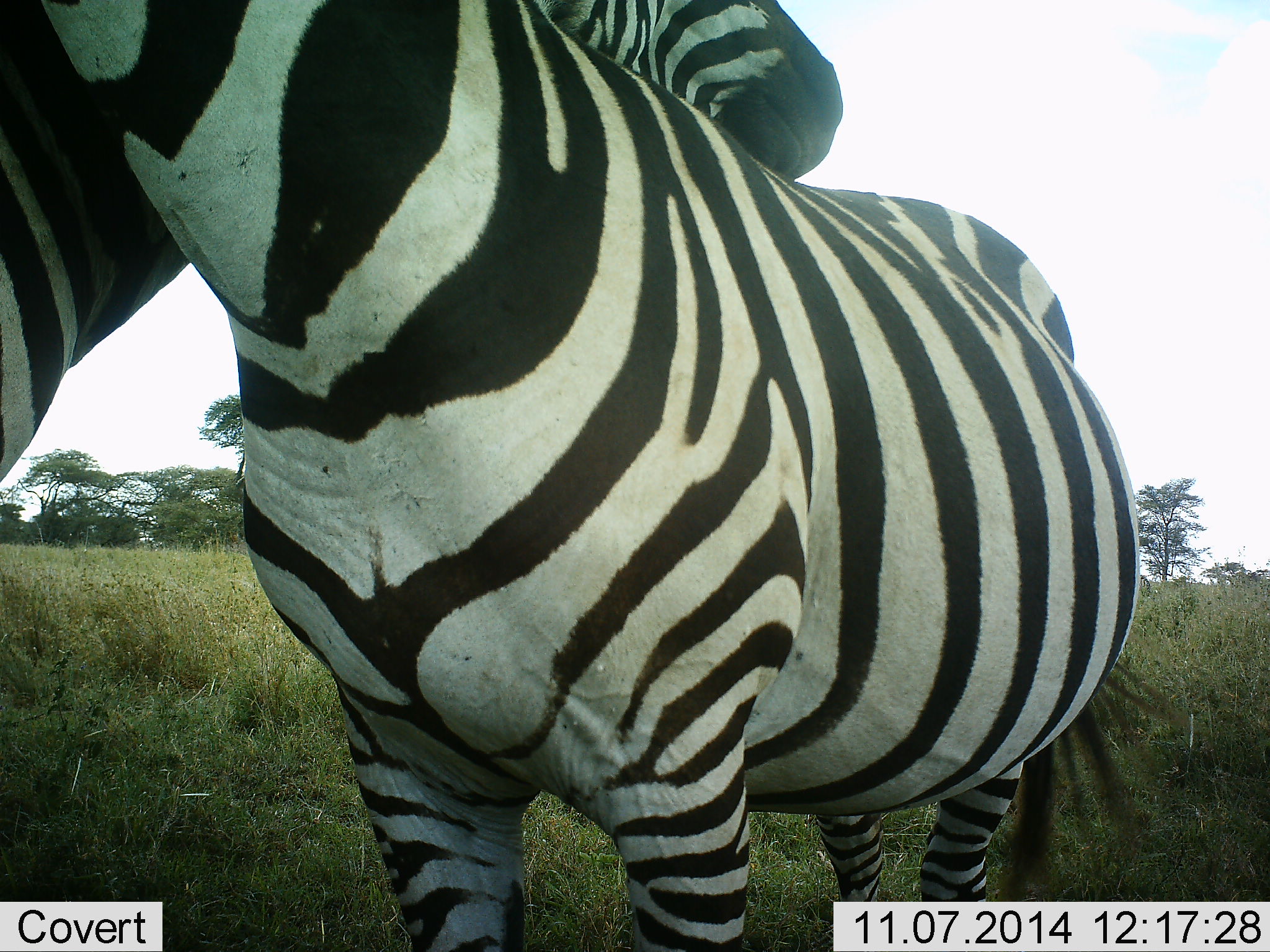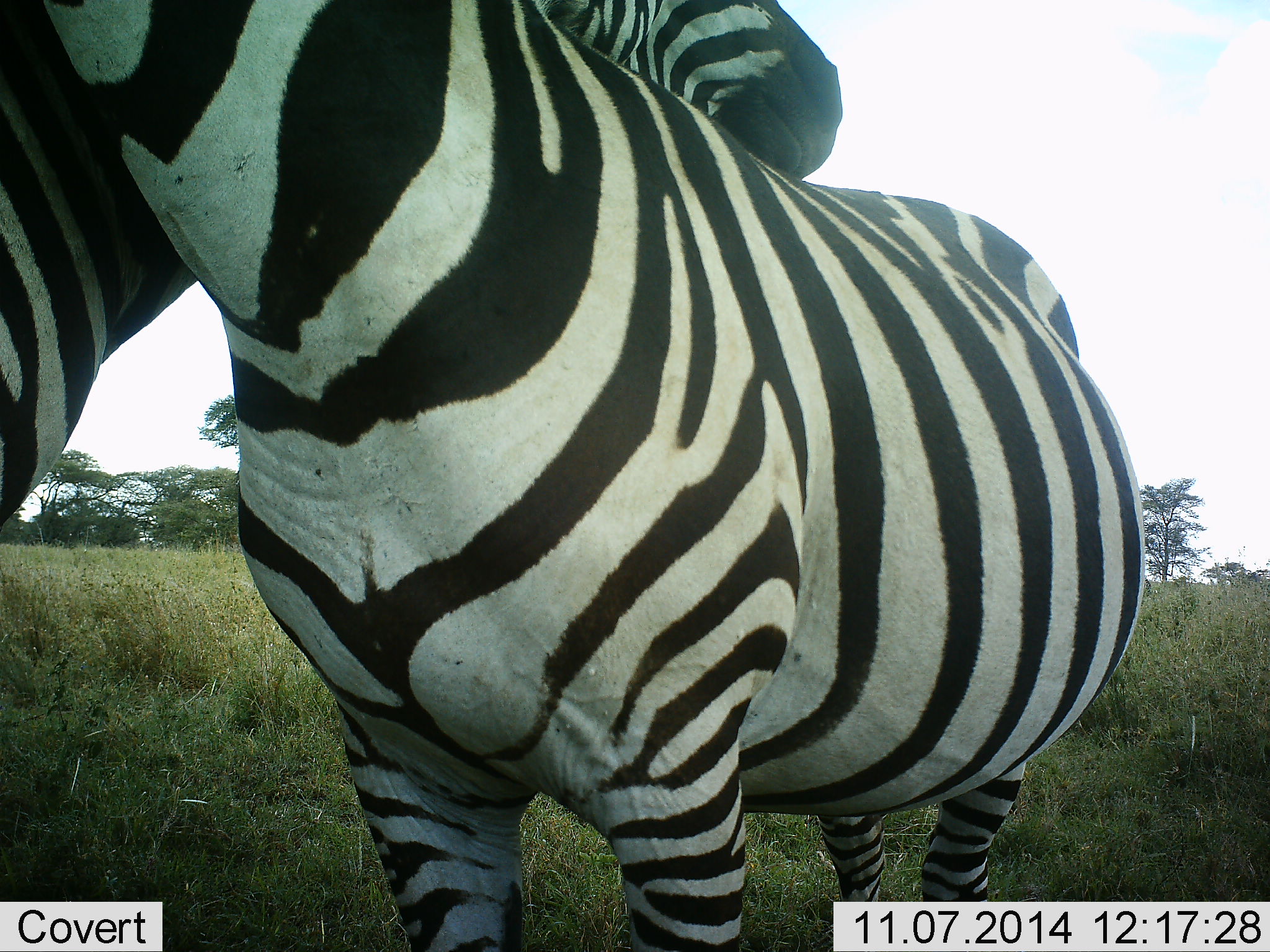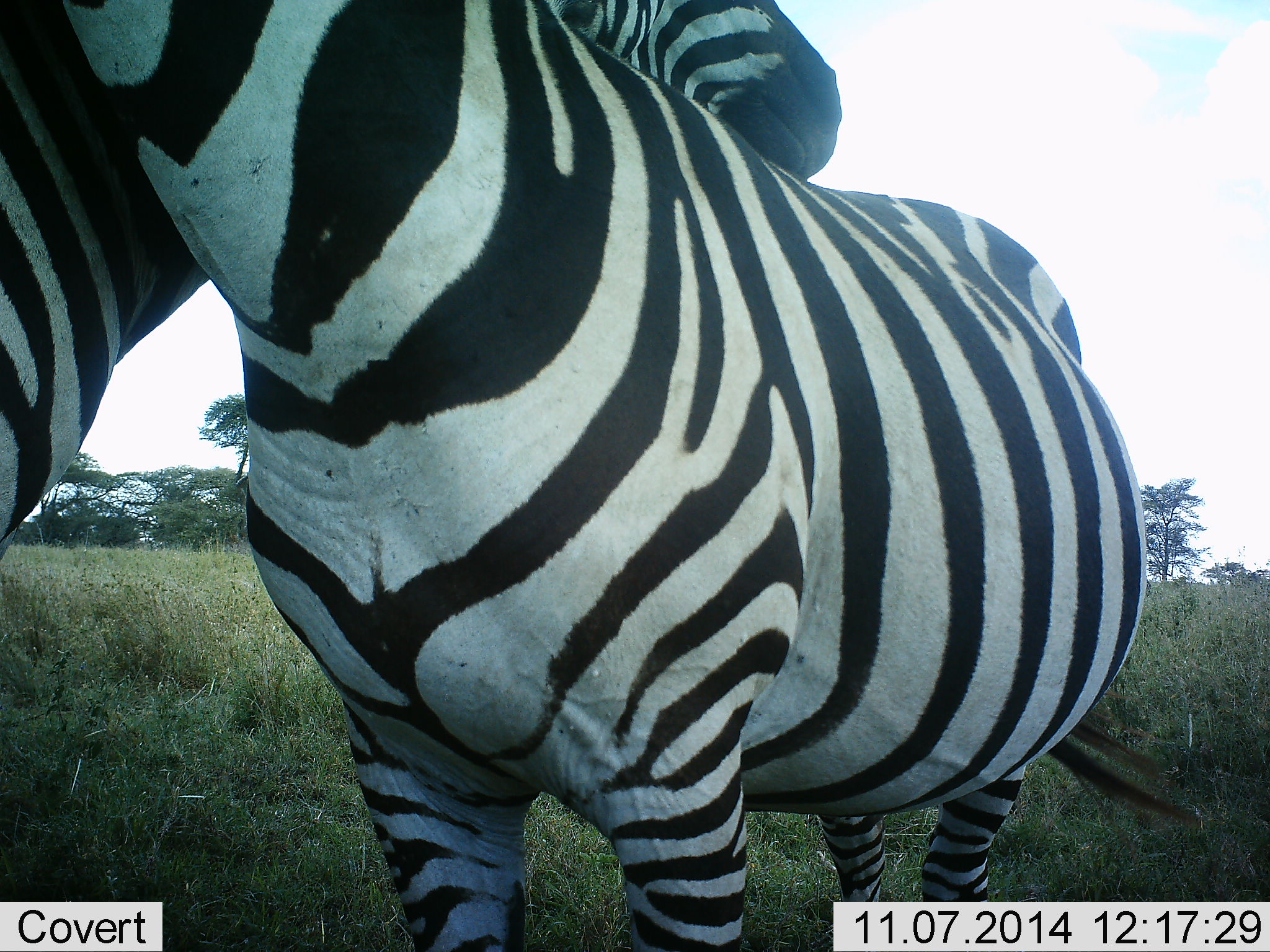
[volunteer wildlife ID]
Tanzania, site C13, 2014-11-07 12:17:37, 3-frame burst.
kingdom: Animalia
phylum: Chordata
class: Mammalia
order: Perissodactyla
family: Equidae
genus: Equus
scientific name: Equus quagga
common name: plains zebra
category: zebra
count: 2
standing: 70%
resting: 10%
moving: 10%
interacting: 80%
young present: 0%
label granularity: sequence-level